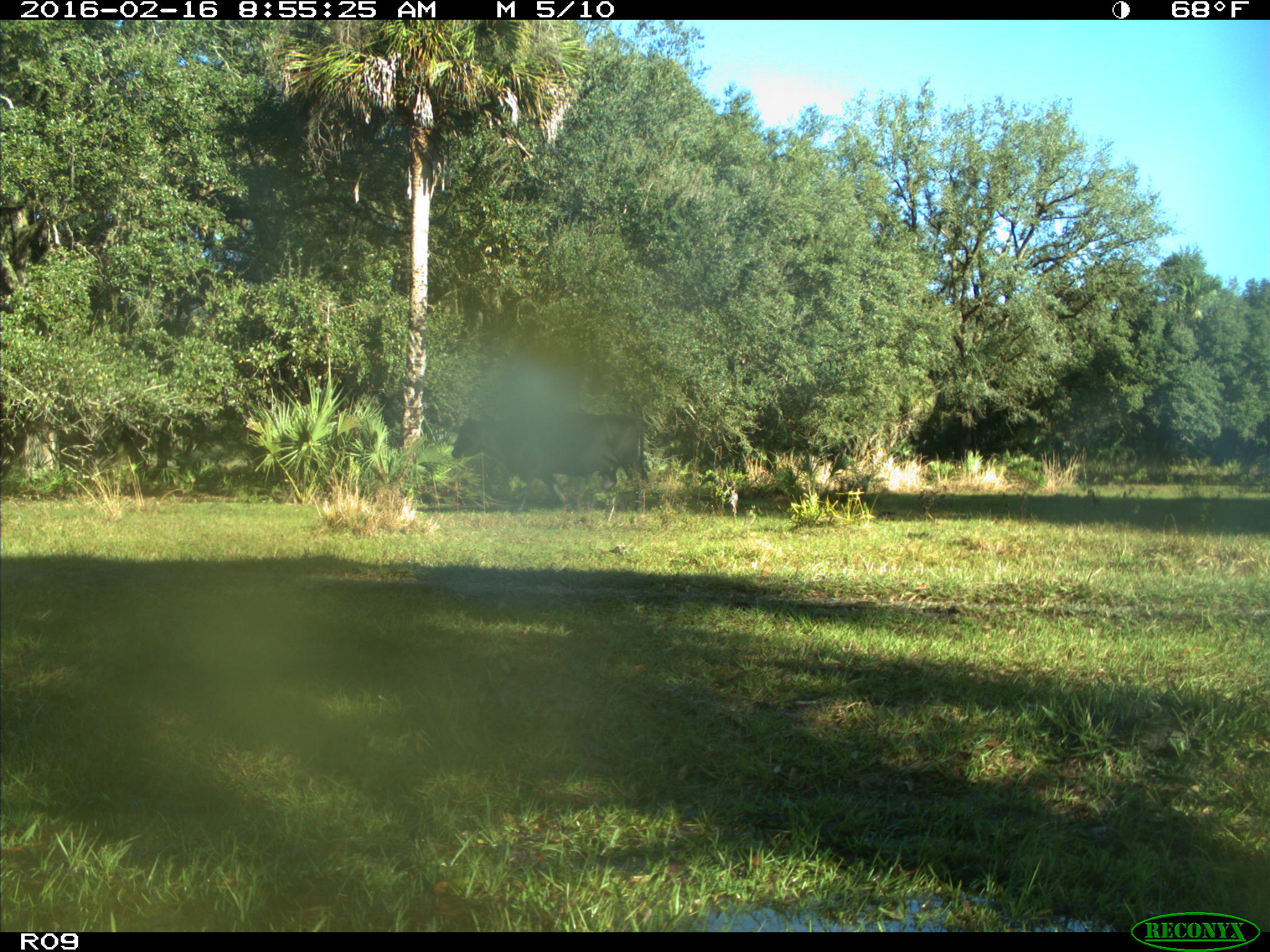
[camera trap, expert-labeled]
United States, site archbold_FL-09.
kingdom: Animalia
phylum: Chordata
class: Mammalia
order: Artiodactyla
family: Bovidae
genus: Bos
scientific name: Bos taurus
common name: domestic cow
Bos taurus (domestic cow).